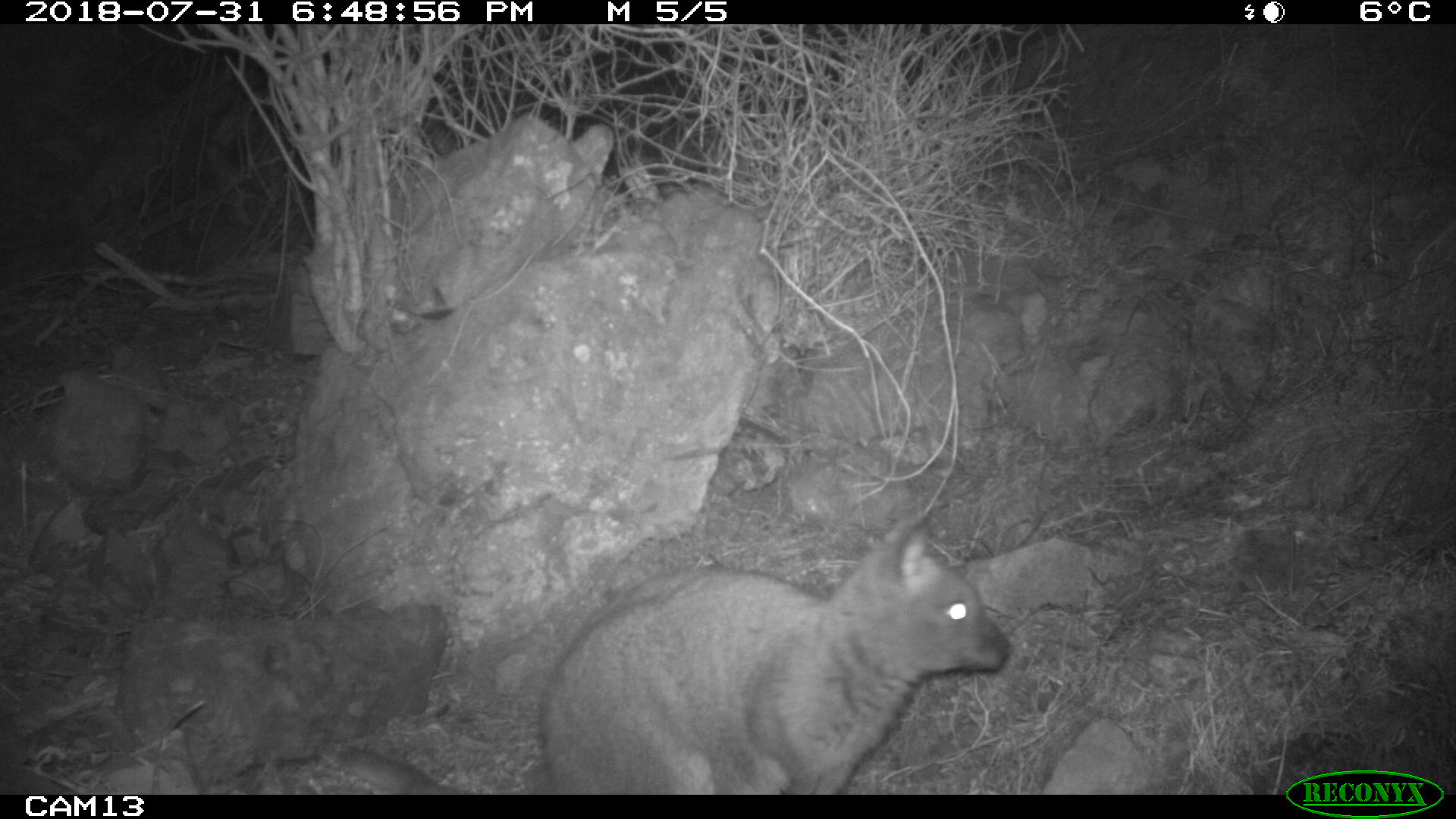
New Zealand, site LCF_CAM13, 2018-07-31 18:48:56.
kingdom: Animalia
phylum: Chordata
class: Mammalia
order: Diprotodontia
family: Macropodidae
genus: Notamacropus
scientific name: Notamacropus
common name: wallaby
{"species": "wallaby (Notamacropus)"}